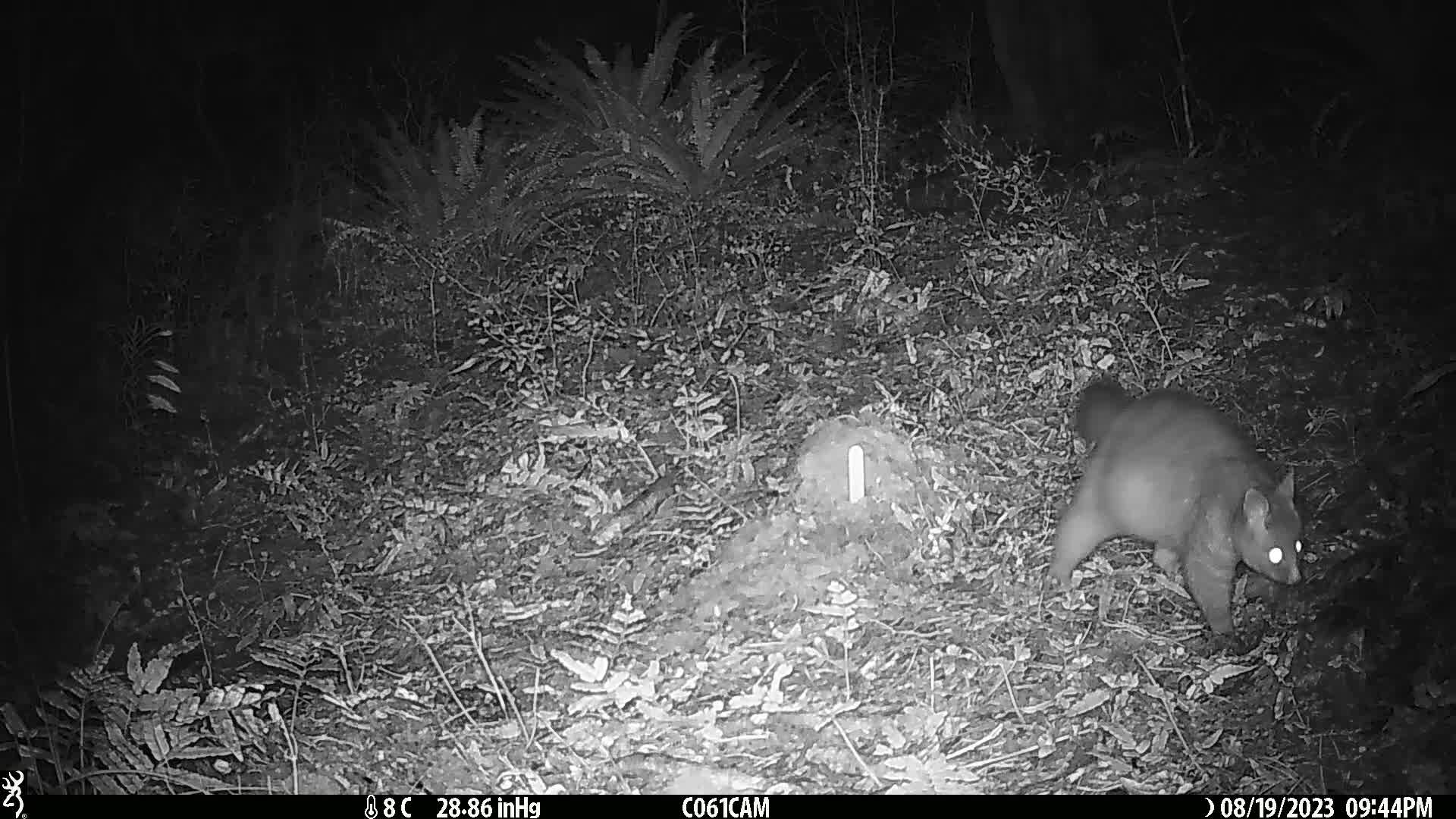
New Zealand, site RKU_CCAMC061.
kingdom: Animalia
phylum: Chordata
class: Mammalia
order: Diprotodontia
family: Phalangeridae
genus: Trichosurus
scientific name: Trichosurus vulpecula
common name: common brushtail possum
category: possum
Possum (common brushtail possum) (Trichosurus vulpecula).